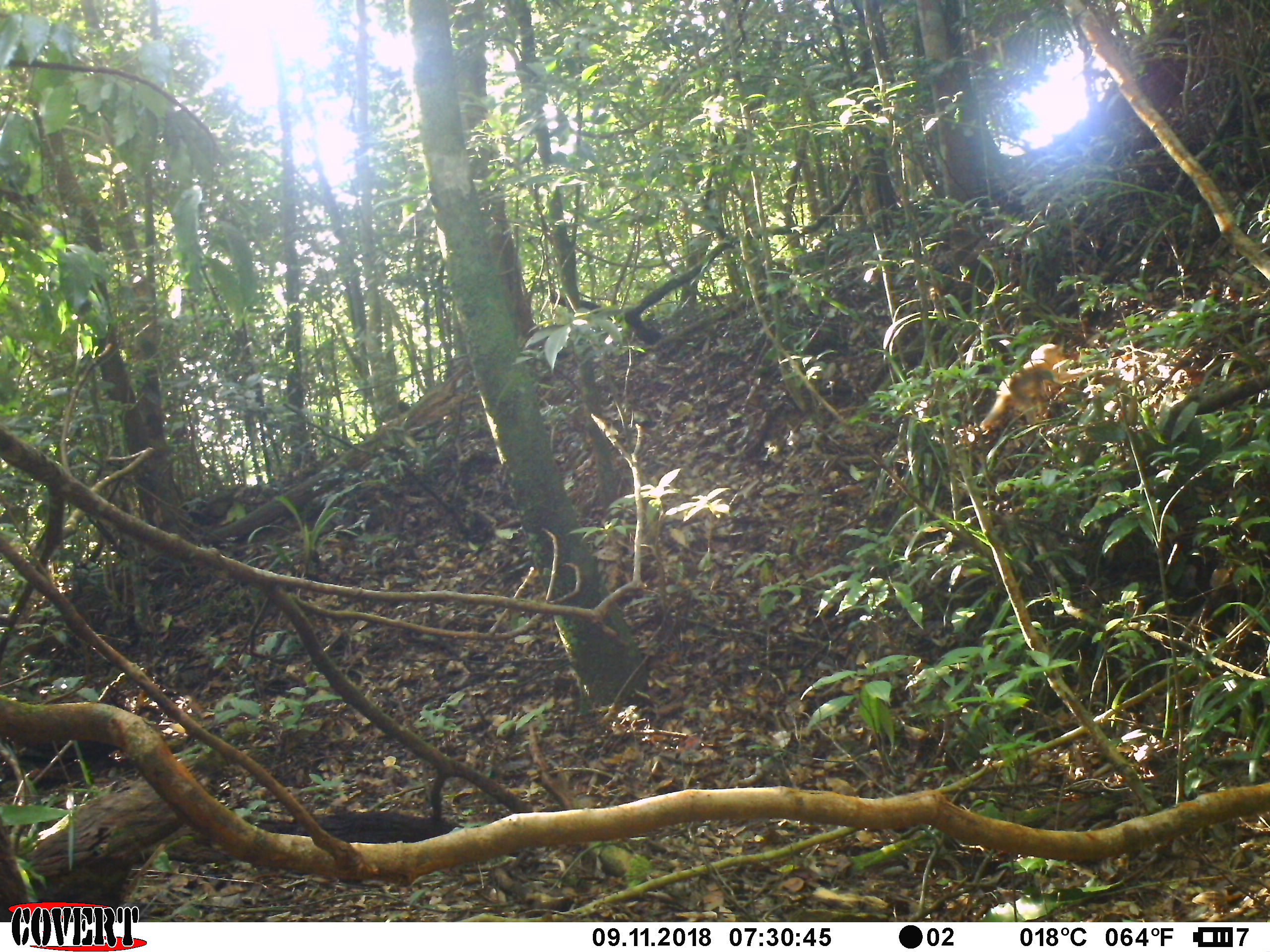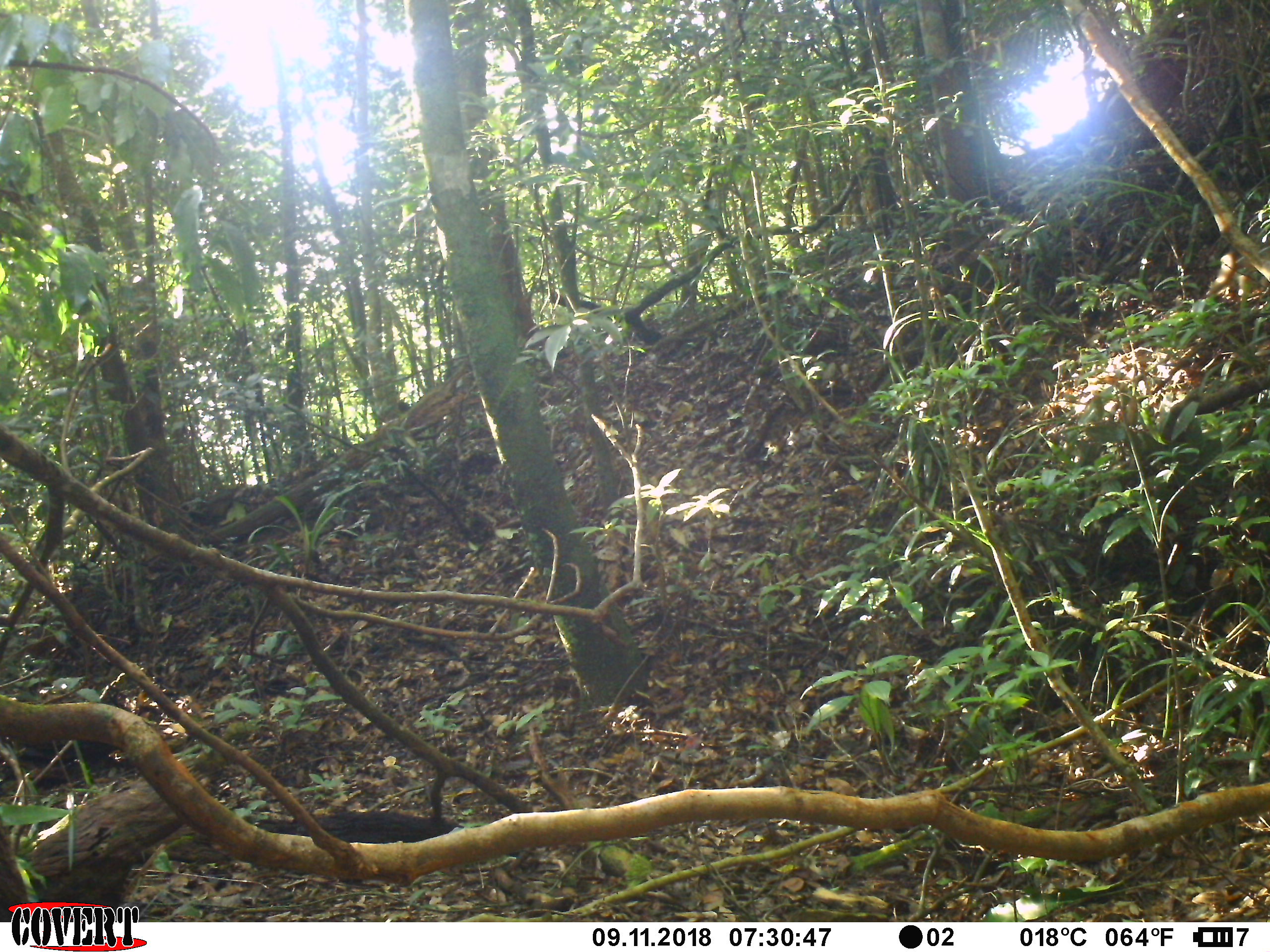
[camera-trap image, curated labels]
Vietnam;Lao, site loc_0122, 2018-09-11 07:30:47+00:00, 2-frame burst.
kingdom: Animalia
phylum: Chordata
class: Mammalia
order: Primates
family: Cercopithecidae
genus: Macaca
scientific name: Macaca arctoides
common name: stump-tailed macaque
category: stump tailed macaque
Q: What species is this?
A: Stump tailed macaque (stump-tailed macaque) (Macaca arctoides).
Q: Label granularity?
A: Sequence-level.